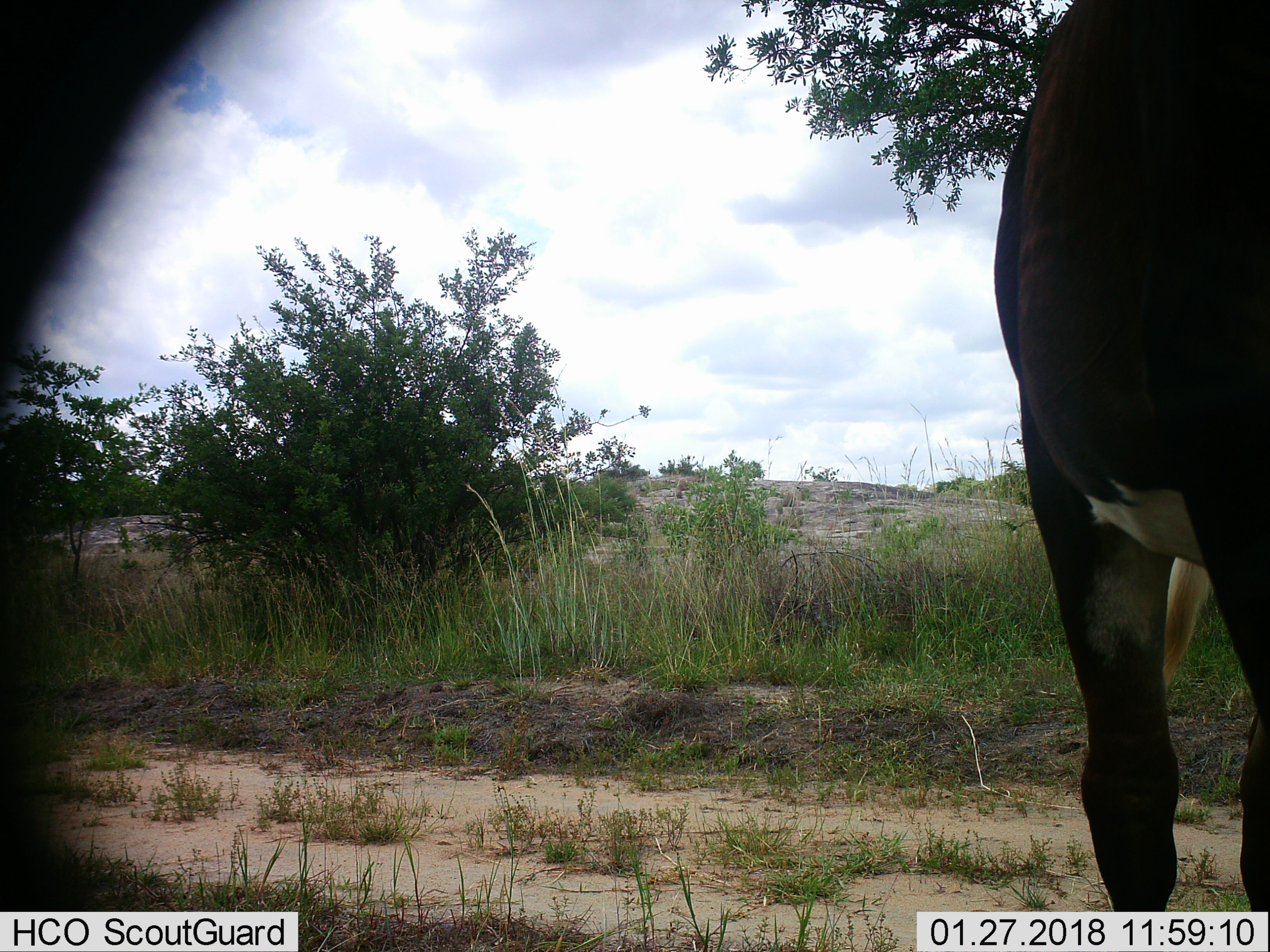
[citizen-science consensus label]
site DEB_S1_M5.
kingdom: Animalia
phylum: Chordata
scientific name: Vertebrata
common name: domestic animal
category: domesticanimal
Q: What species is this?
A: Domesticanimal (domestic animal) (Vertebrata).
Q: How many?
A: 1.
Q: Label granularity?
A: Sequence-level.